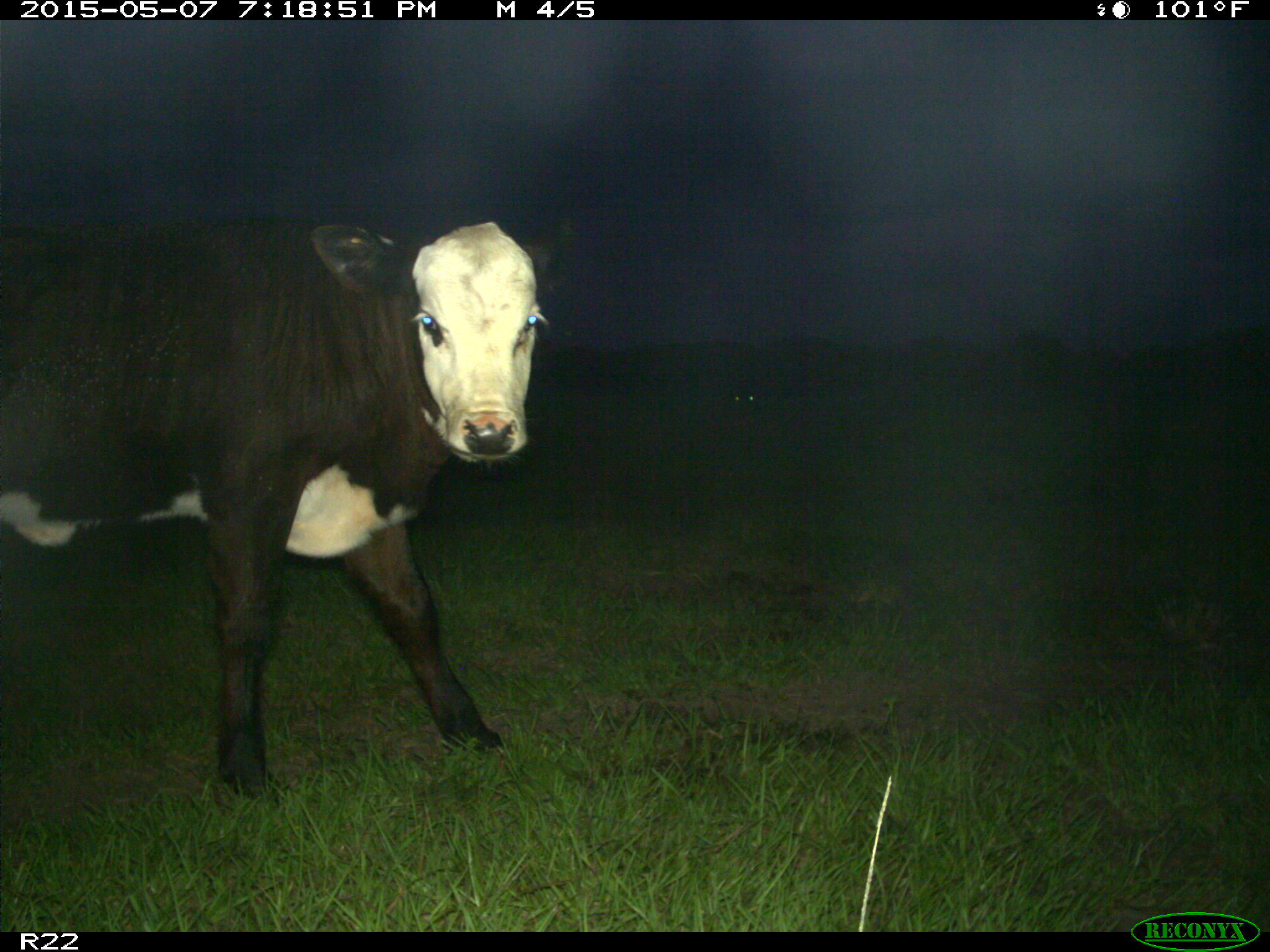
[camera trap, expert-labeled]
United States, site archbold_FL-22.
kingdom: Animalia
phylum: Chordata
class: Mammalia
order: Artiodactyla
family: Bovidae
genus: Bos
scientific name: Bos taurus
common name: domestic cow